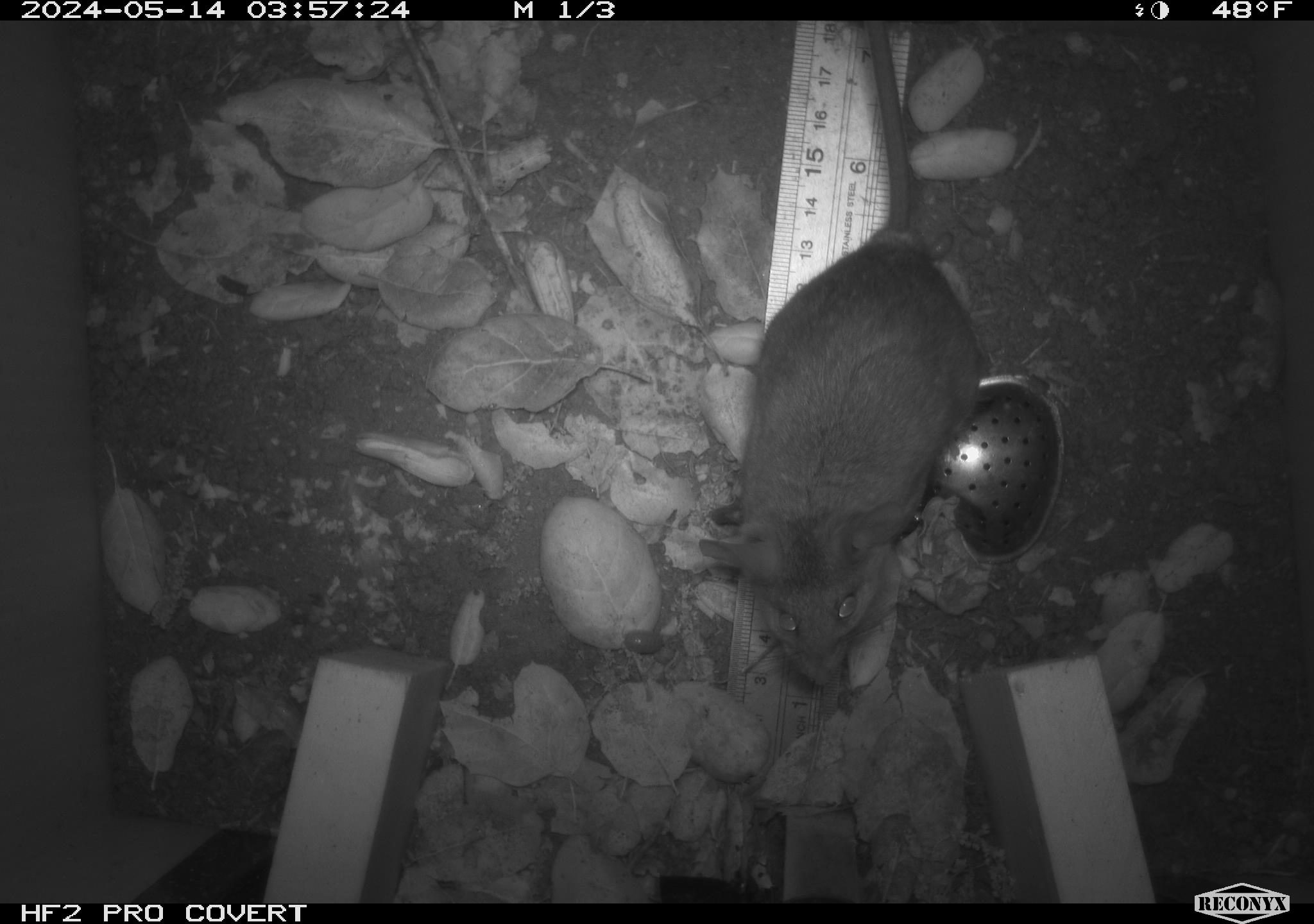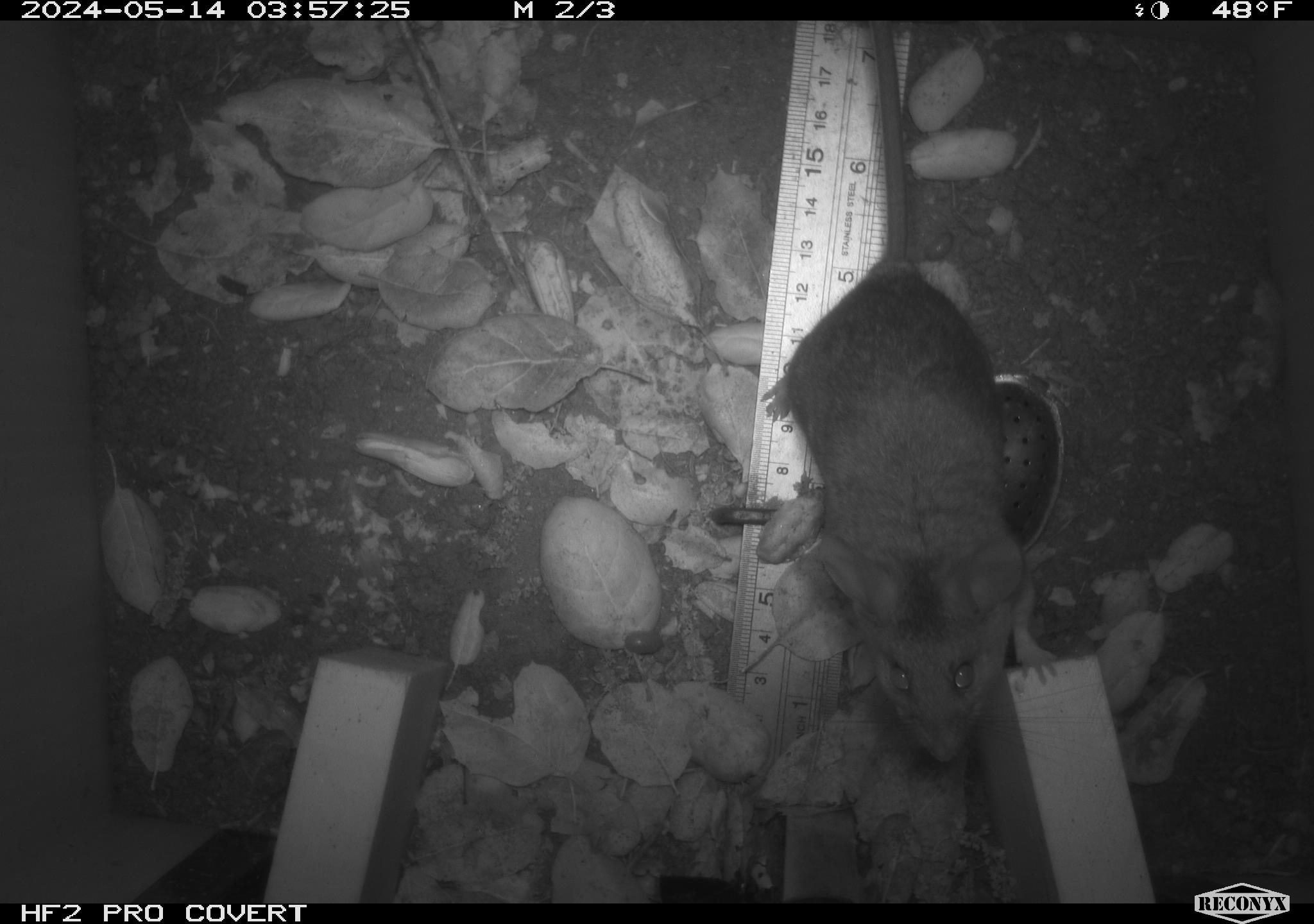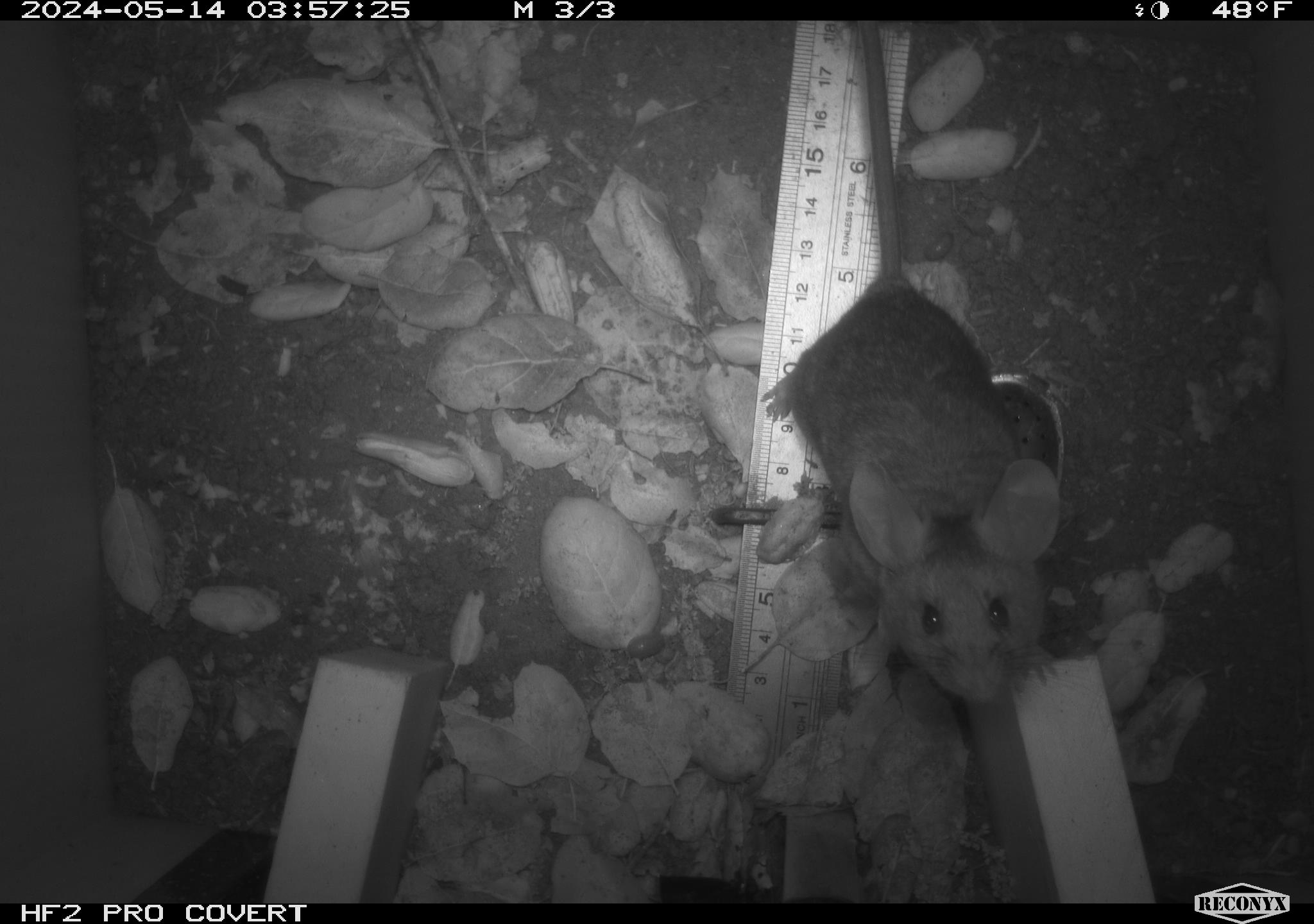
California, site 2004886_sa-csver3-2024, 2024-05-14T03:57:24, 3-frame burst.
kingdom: Animalia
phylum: Chordata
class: Mammalia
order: Rodentia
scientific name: Rodentia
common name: rodent